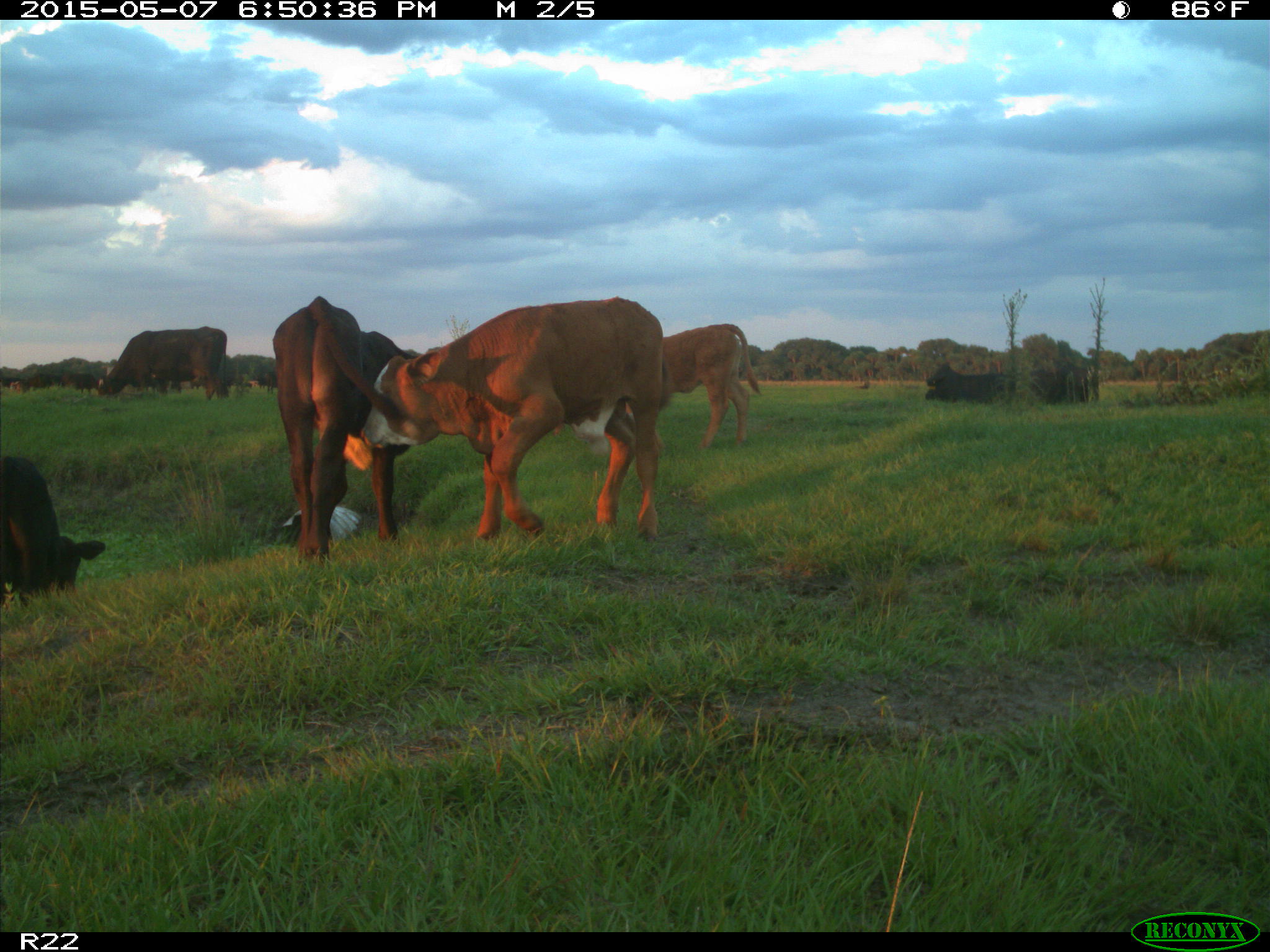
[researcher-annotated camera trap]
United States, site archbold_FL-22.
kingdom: Animalia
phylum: Chordata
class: Mammalia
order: Artiodactyla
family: Bovidae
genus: Bos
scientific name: Bos taurus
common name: domestic cow